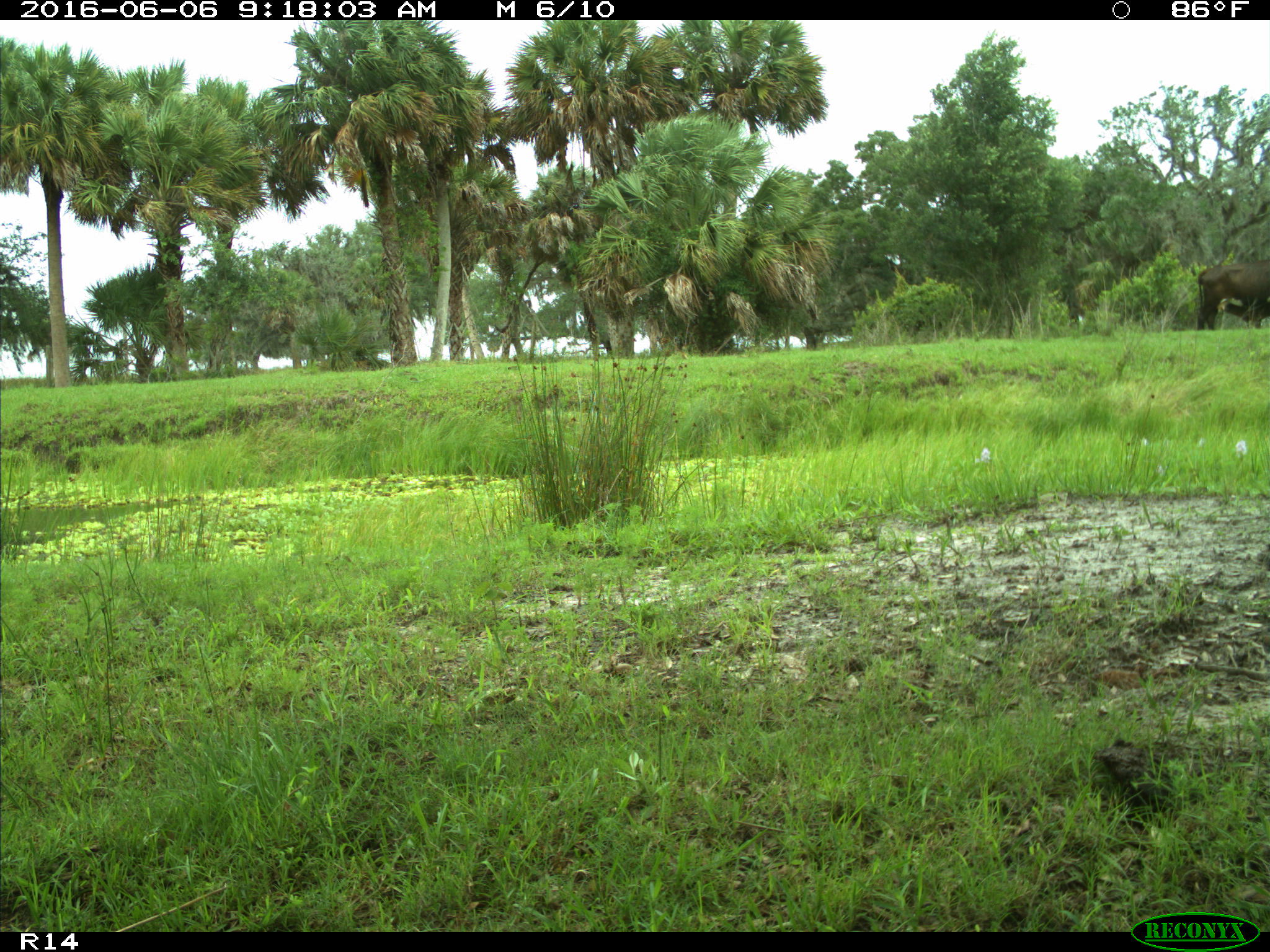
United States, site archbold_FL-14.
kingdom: Animalia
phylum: Chordata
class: Mammalia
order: Artiodactyla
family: Bovidae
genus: Bos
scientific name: Bos taurus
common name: domestic cow